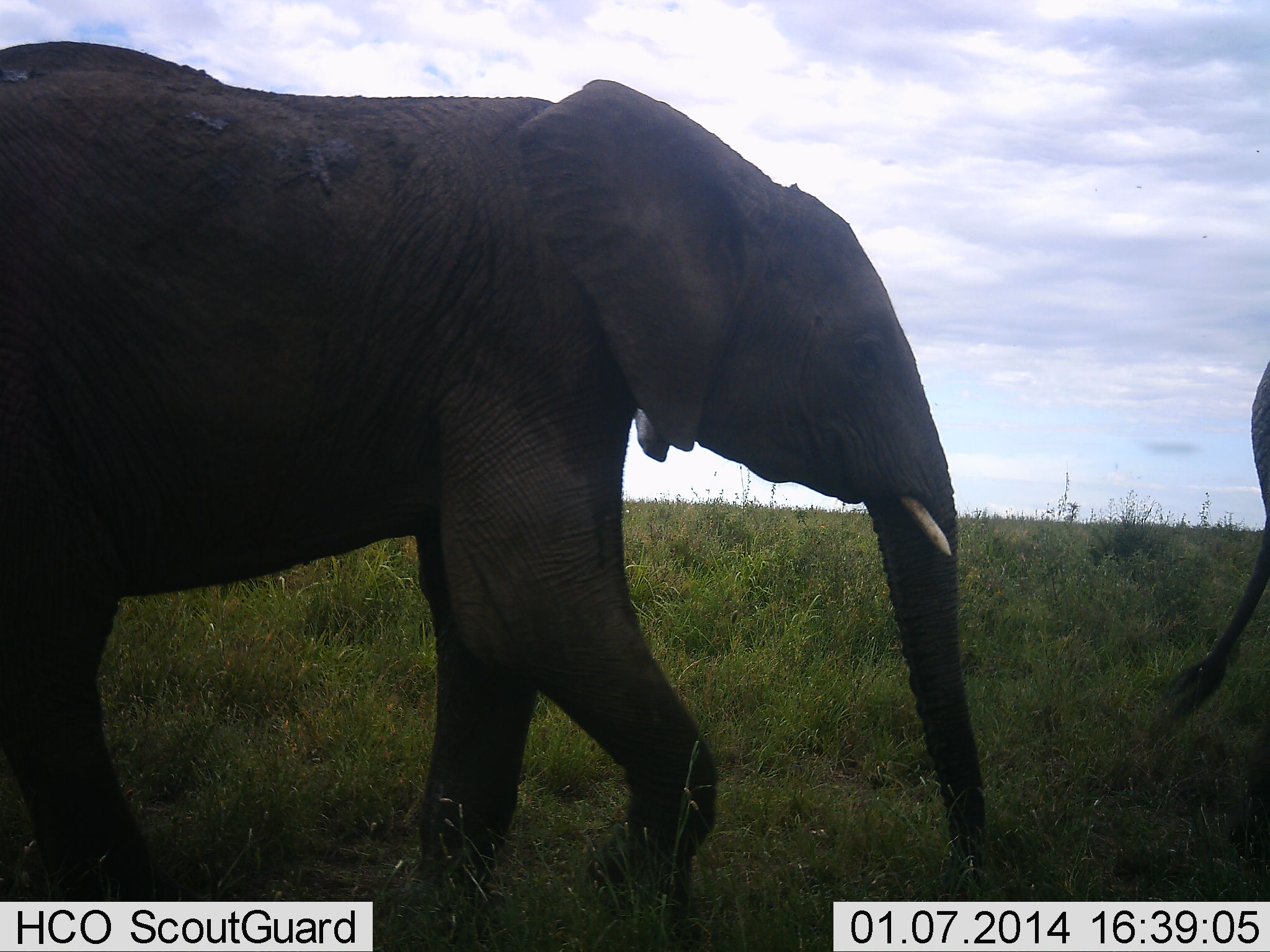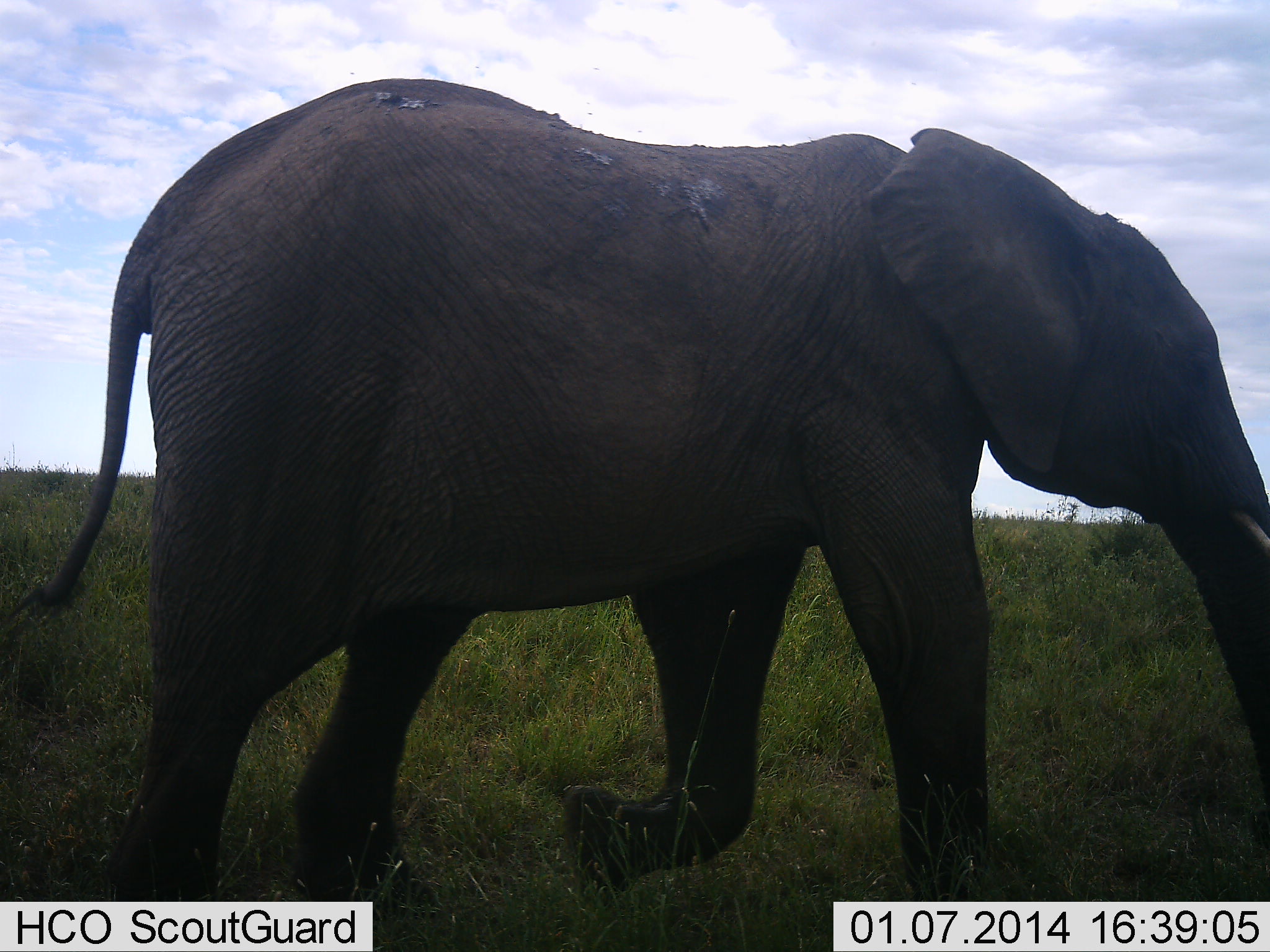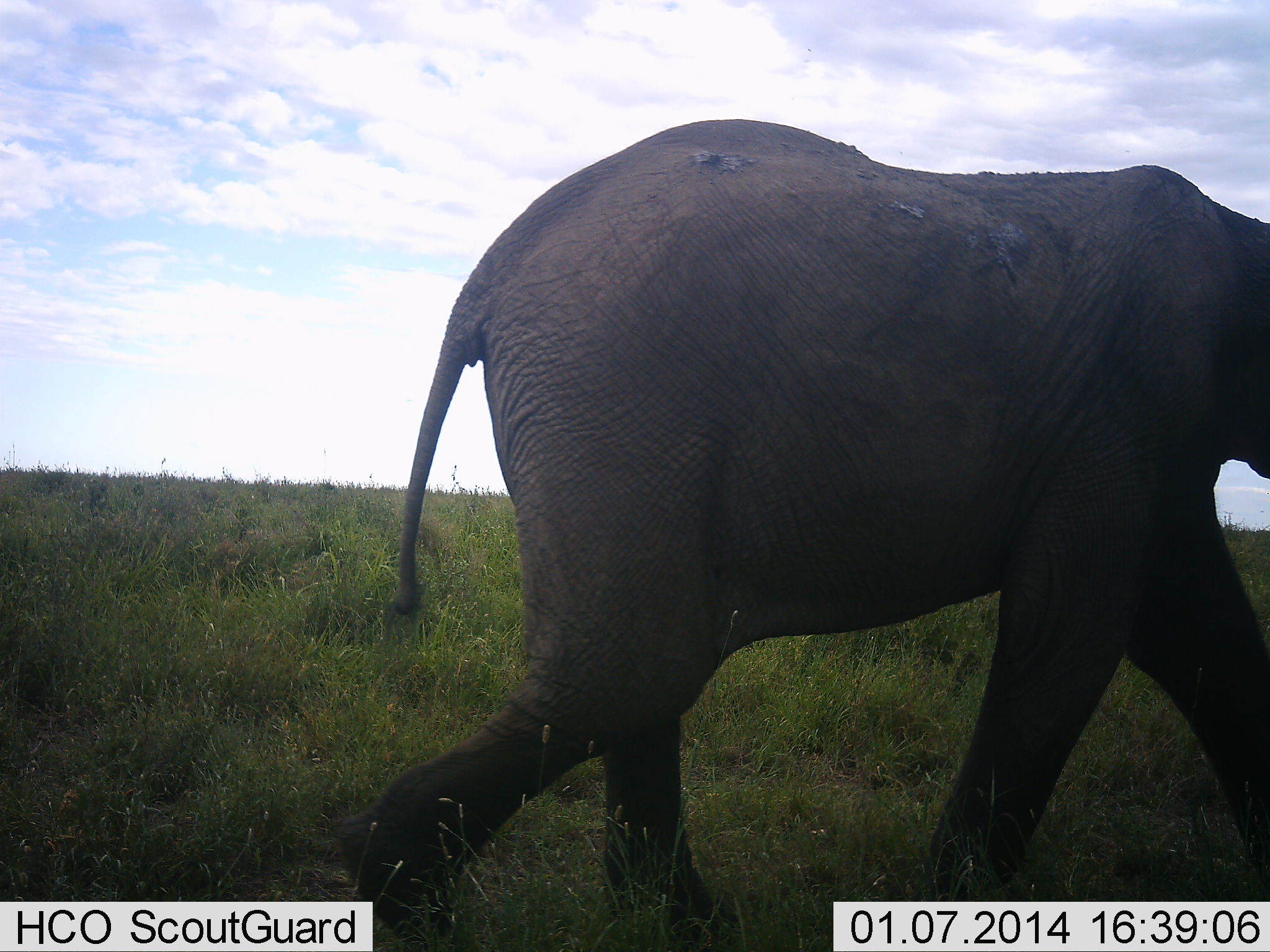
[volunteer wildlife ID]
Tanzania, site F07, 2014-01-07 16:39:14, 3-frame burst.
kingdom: Animalia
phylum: Chordata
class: Mammalia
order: Proboscidea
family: Elephantidae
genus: Loxodonta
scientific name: Loxodonta africana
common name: african bush elephant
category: elephant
Elephant (african bush elephant) (Loxodonta africana), count 2. Behavior (volunteer vote fractions): standing 0%, resting 0%, moving 100%, interacting 0%. Young present (vote fraction): 0%. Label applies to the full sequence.